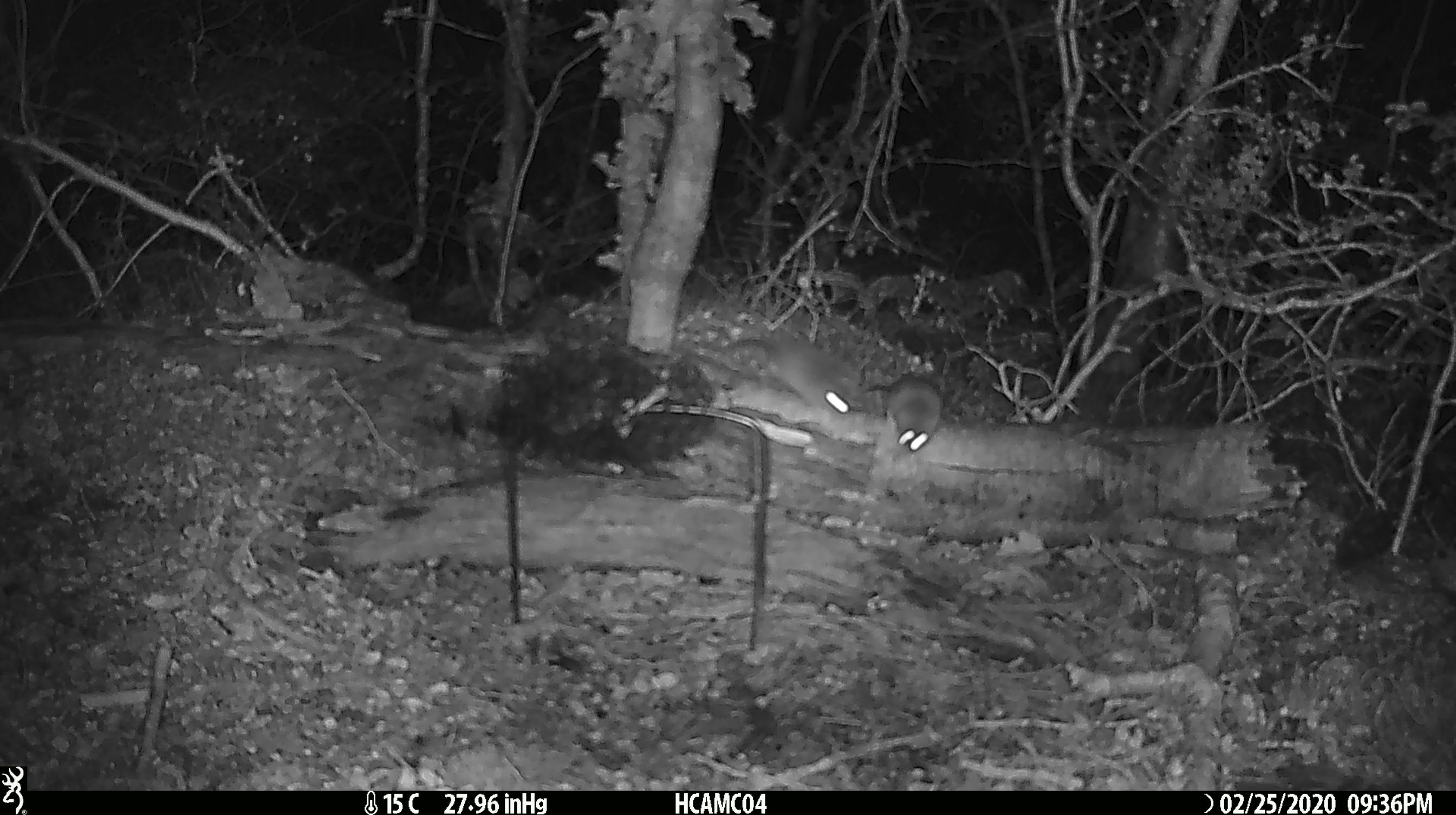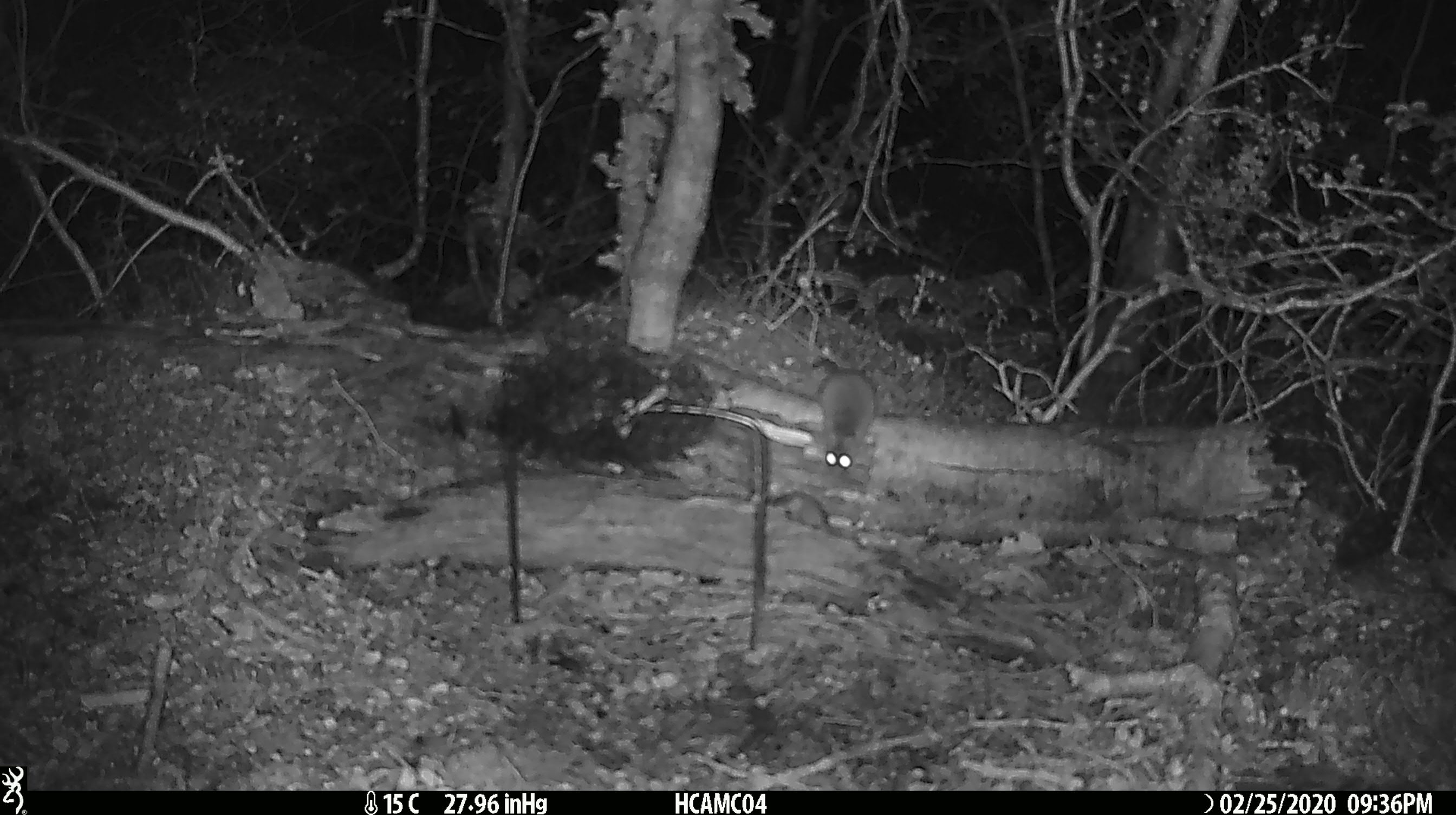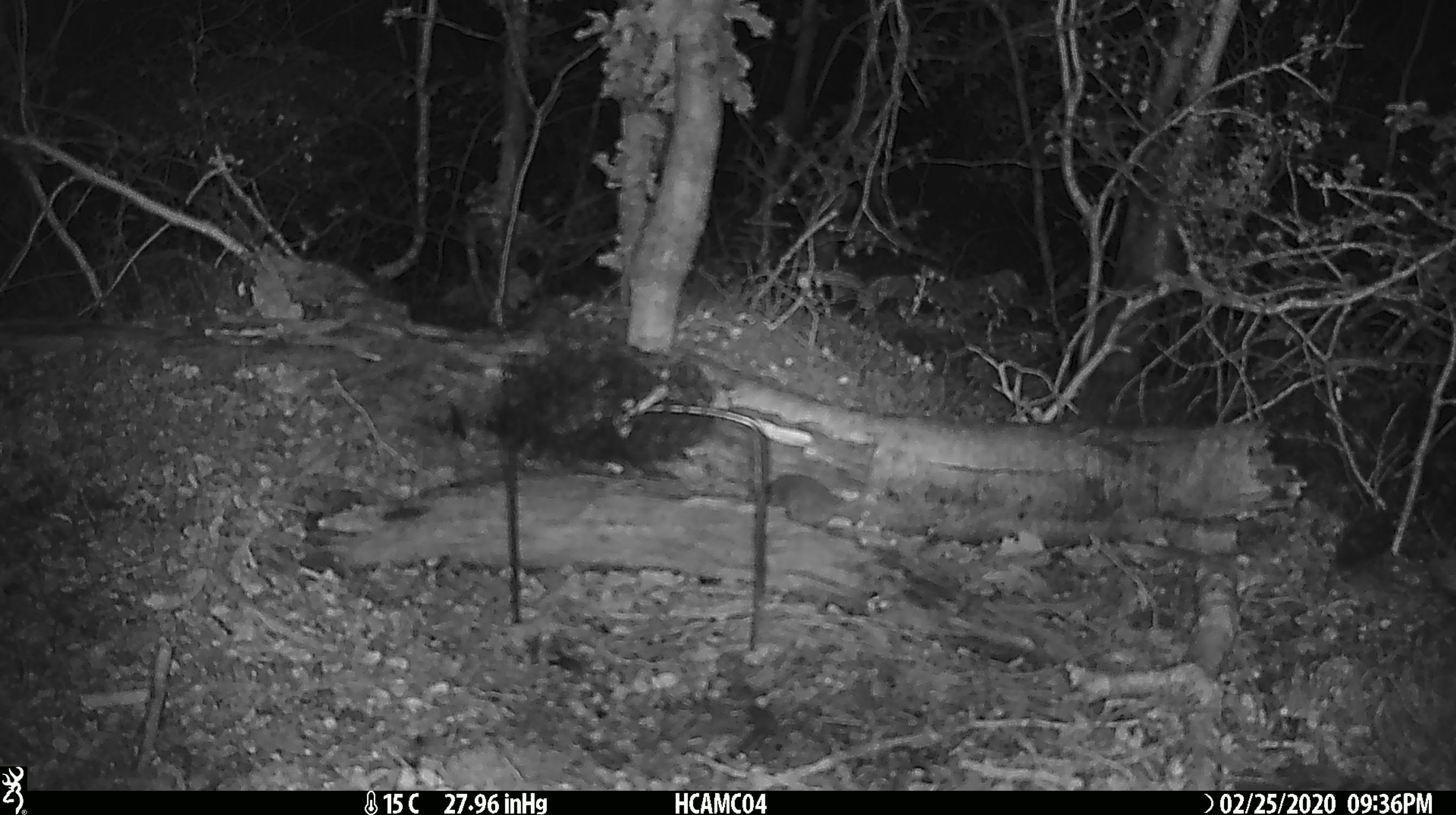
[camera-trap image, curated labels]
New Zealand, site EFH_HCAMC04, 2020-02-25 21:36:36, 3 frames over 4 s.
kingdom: Animalia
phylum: Chordata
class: Mammalia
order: Rodentia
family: Muridae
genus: Mus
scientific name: Mus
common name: mouse